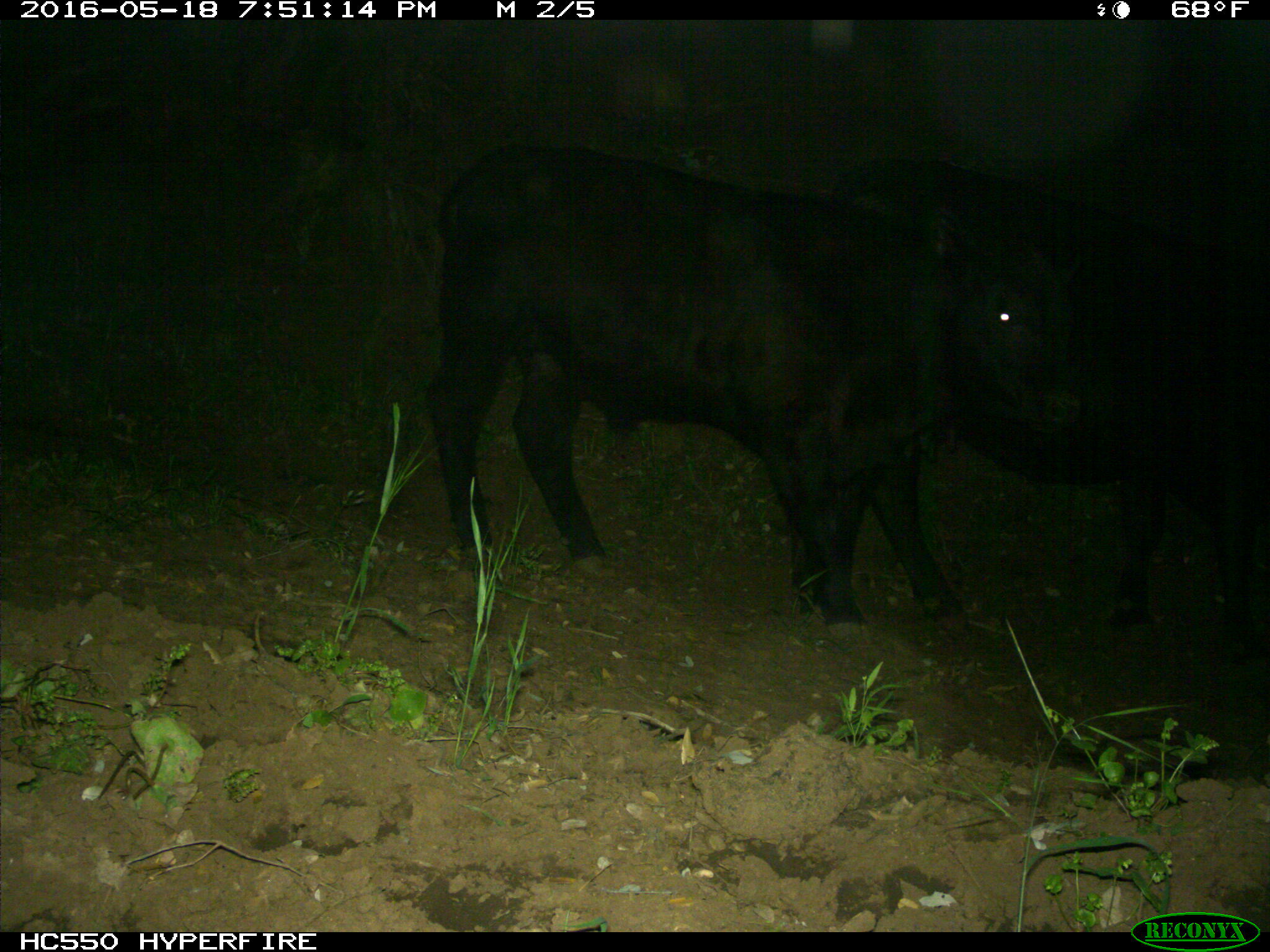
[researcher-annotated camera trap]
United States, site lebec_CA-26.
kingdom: Animalia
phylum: Chordata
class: Mammalia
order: Artiodactyla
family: Bovidae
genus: Bos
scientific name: Bos taurus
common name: domestic cow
Bos taurus (domestic cow).